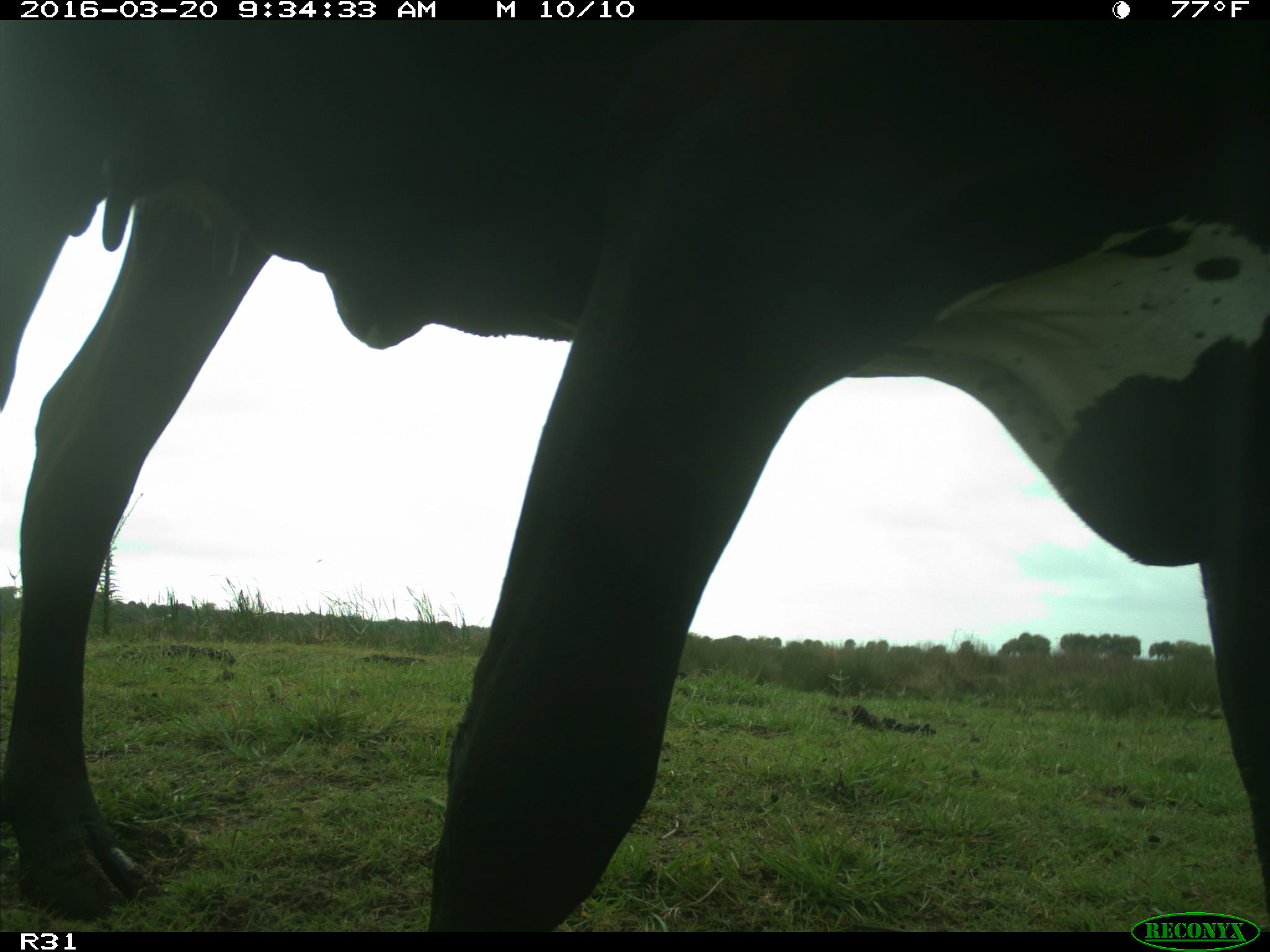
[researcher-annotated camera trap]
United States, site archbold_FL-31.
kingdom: Animalia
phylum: Chordata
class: Mammalia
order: Artiodactyla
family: Bovidae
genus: Bos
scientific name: Bos taurus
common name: domestic cow